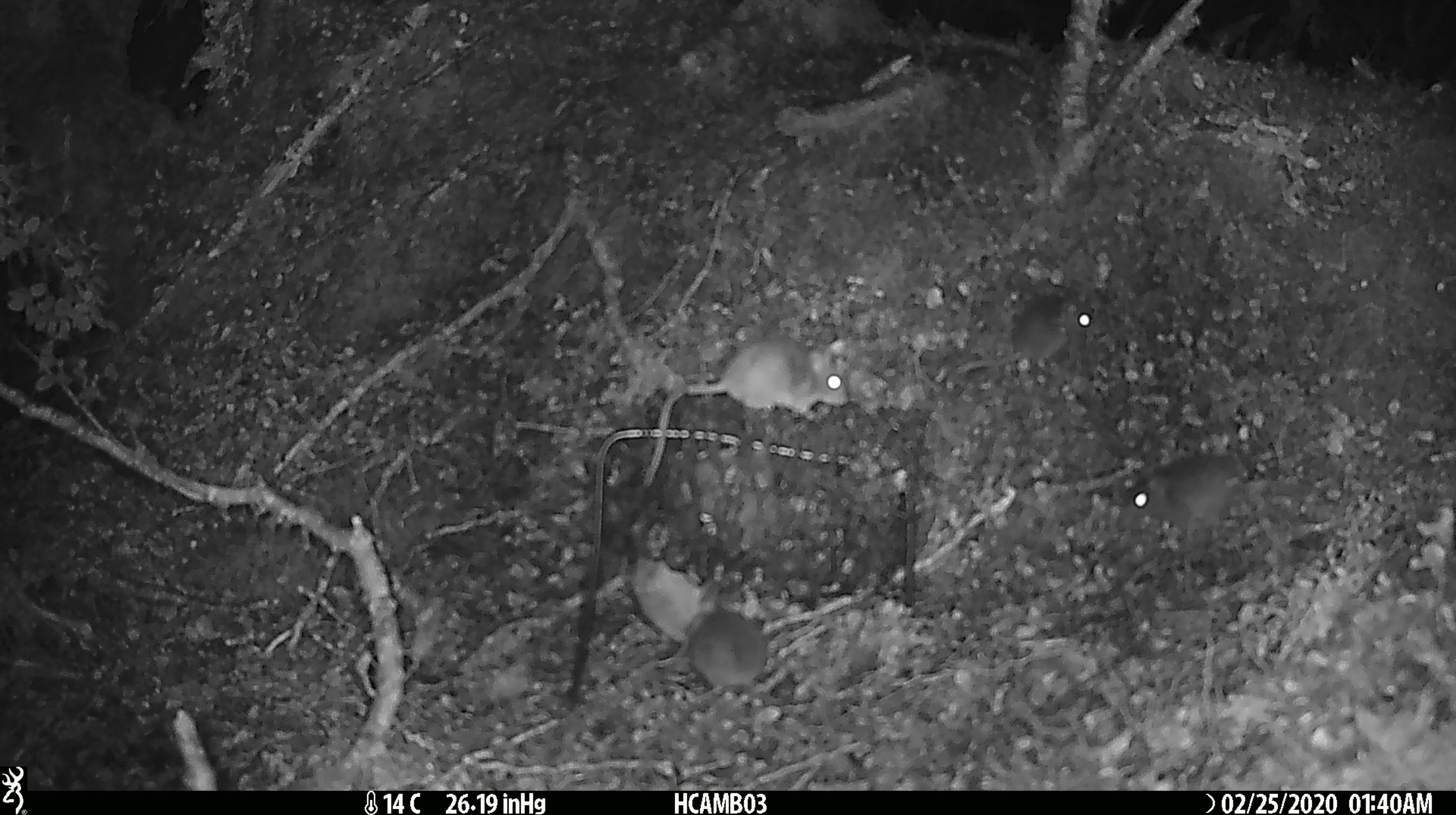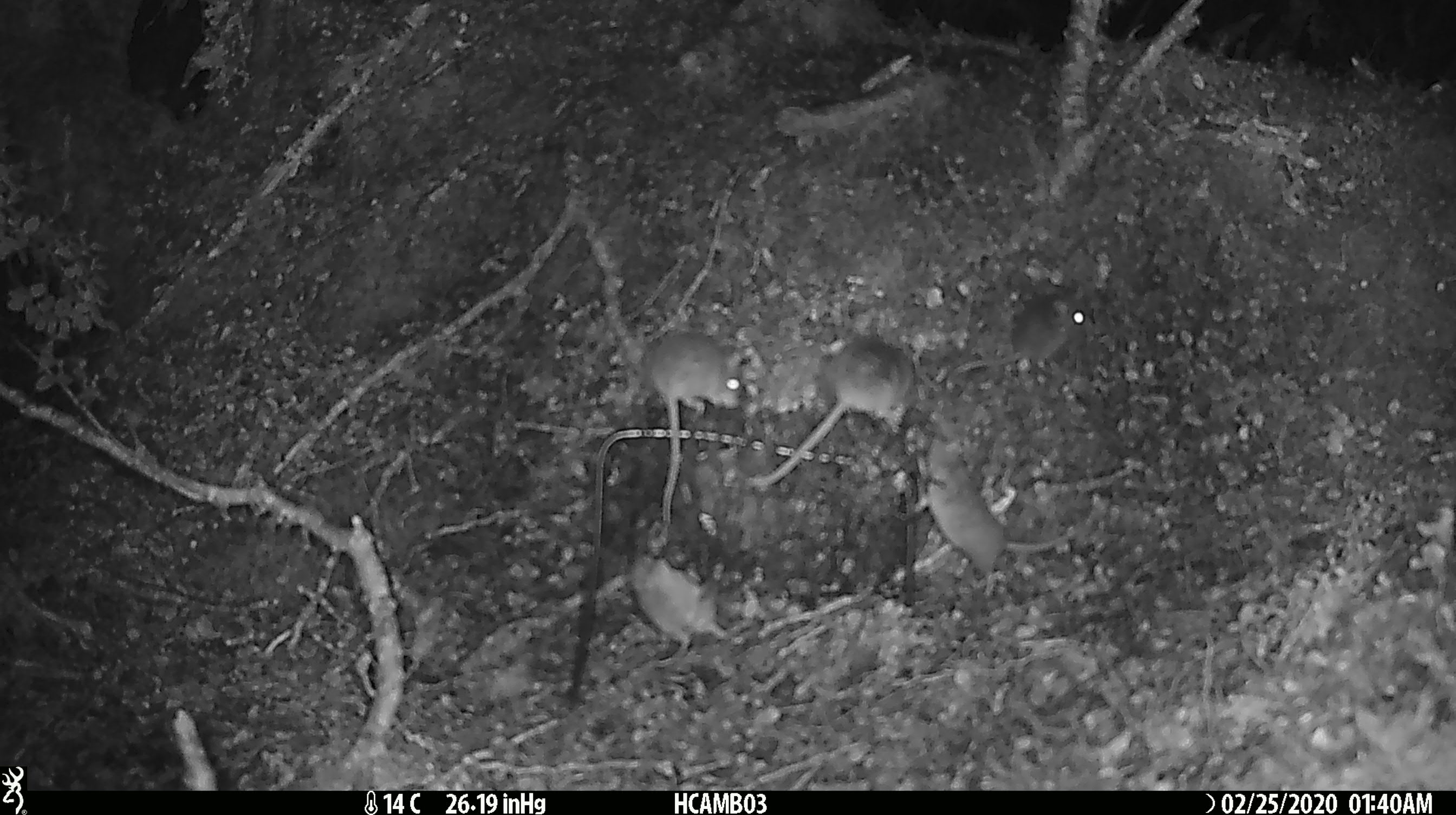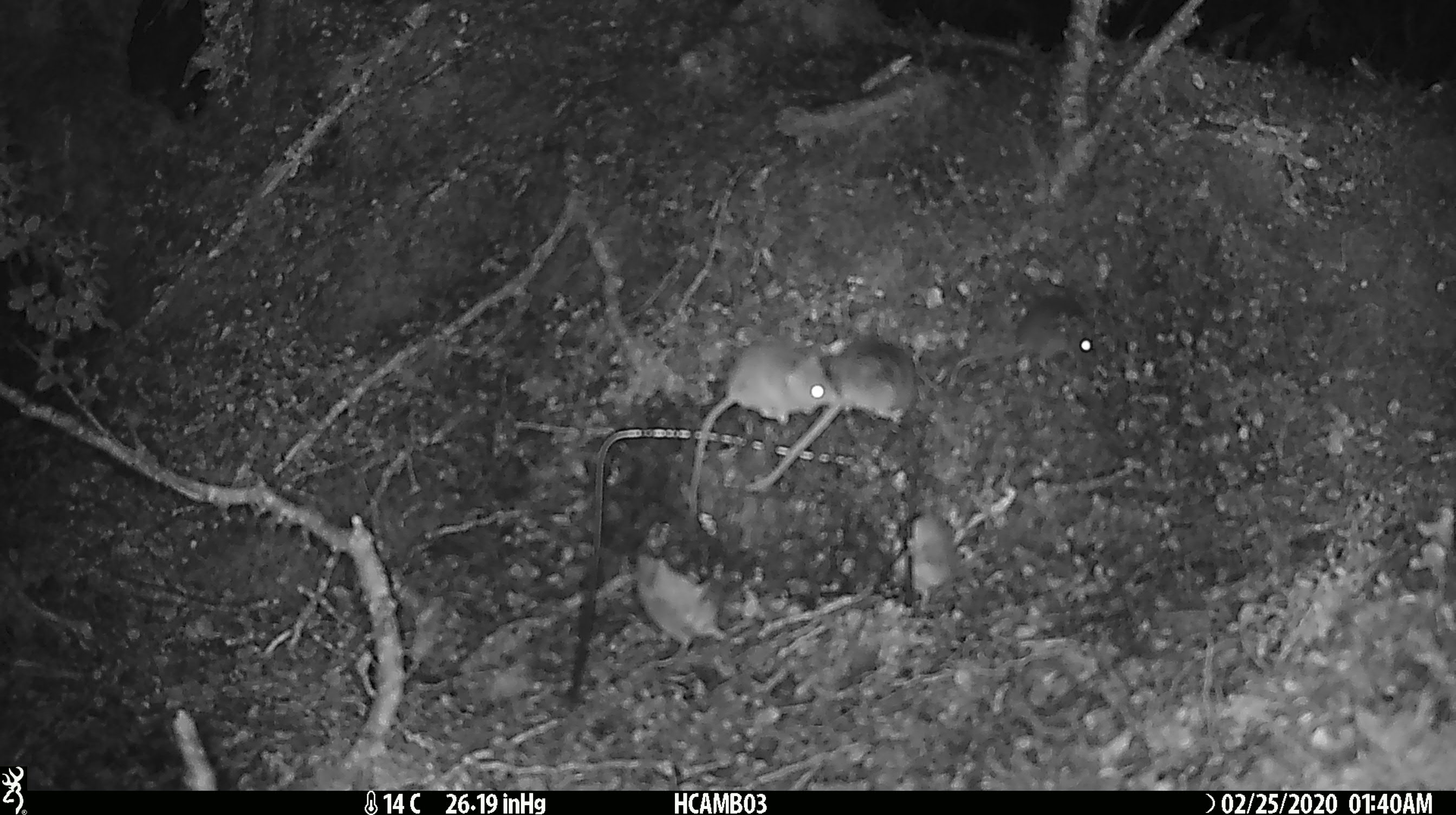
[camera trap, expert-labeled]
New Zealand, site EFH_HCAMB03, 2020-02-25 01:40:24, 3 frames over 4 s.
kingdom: Animalia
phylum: Chordata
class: Mammalia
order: Rodentia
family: Muridae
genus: Mus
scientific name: Mus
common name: mouse